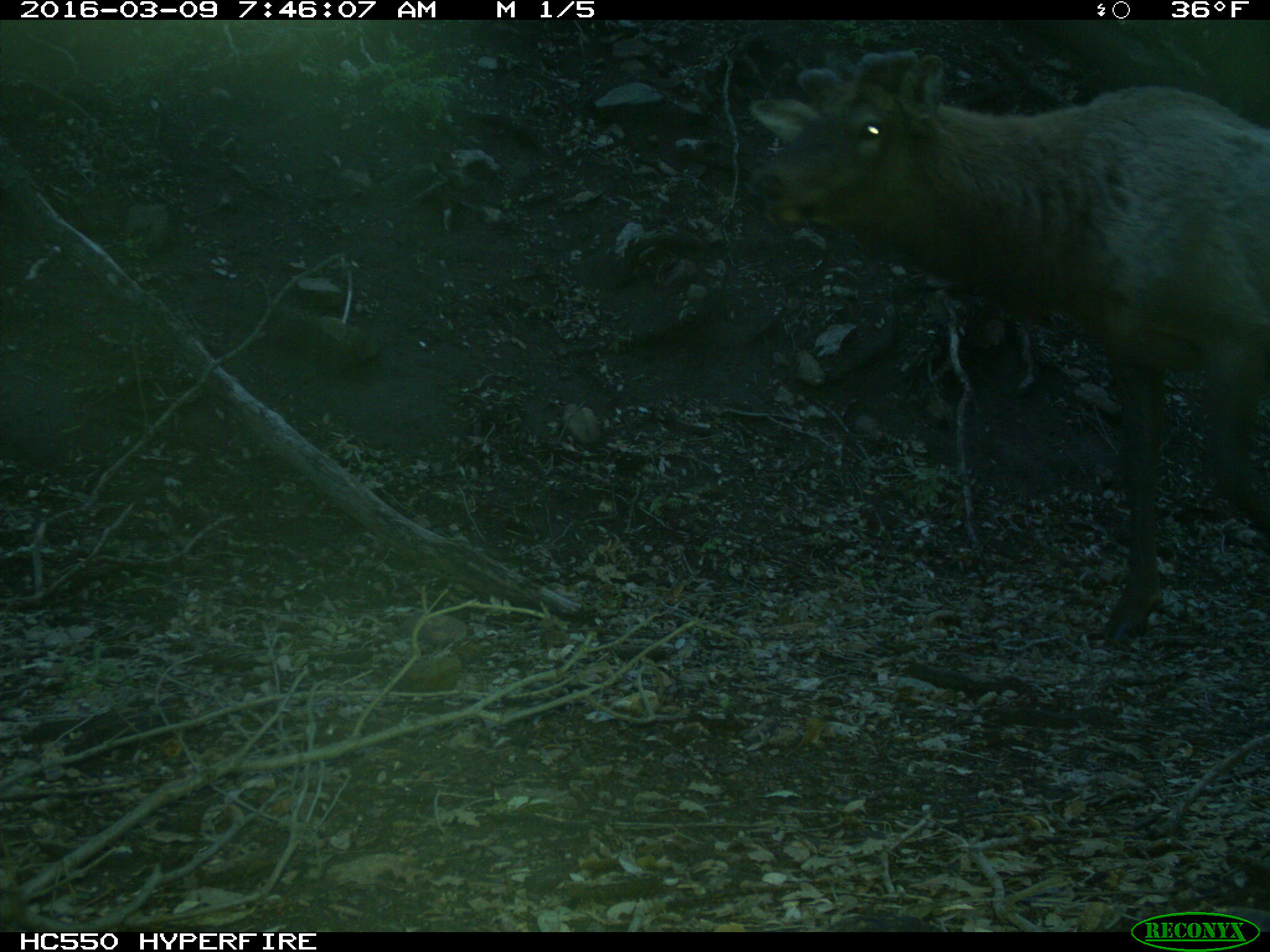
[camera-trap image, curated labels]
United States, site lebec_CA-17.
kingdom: Animalia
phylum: Chordata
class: Mammalia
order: Artiodactyla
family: Cervidae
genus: Cervus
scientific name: Cervus canadensis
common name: elk